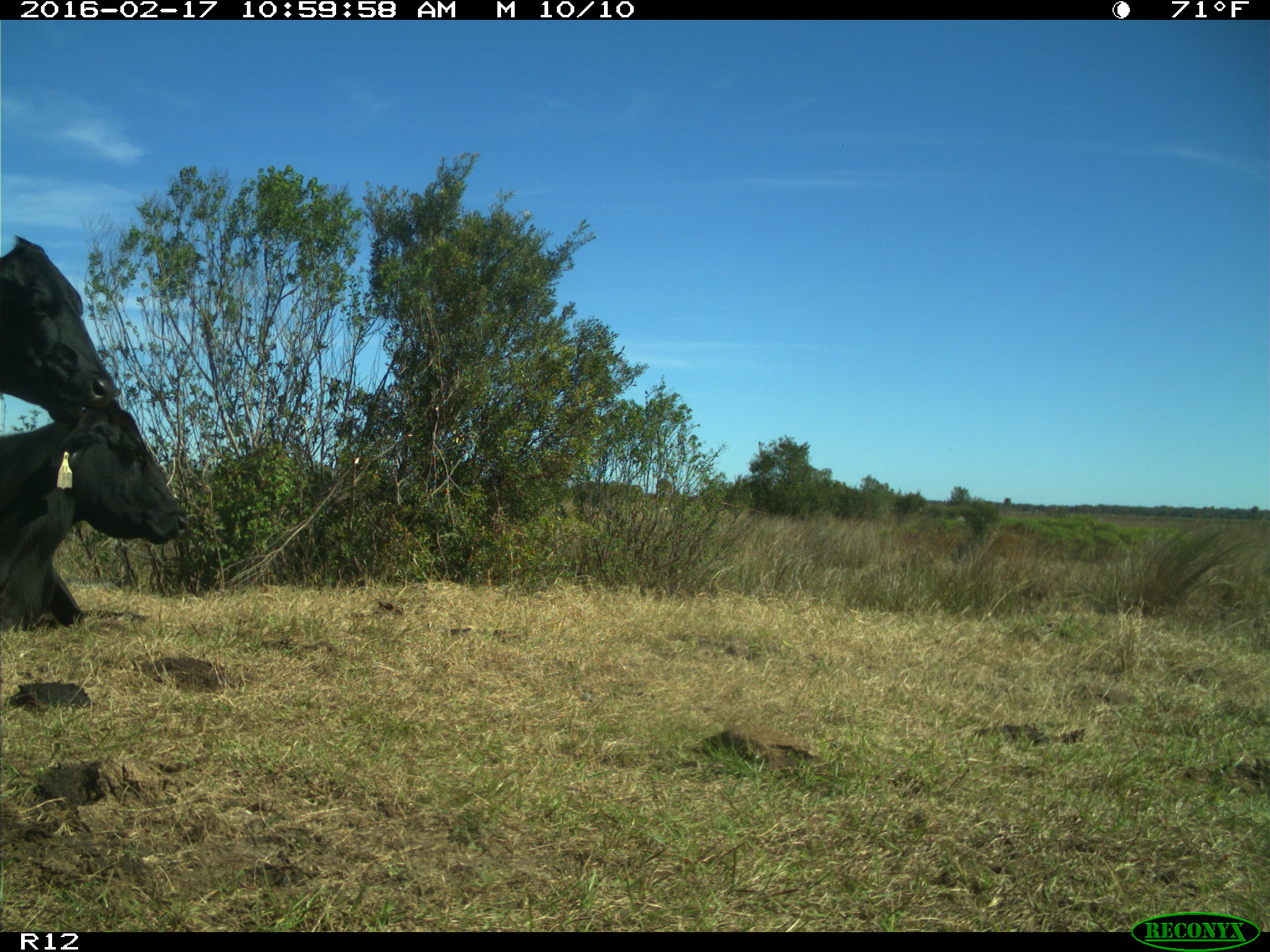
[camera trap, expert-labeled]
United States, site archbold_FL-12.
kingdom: Animalia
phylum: Chordata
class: Mammalia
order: Artiodactyla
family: Bovidae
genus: Bos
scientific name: Bos taurus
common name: domestic cow